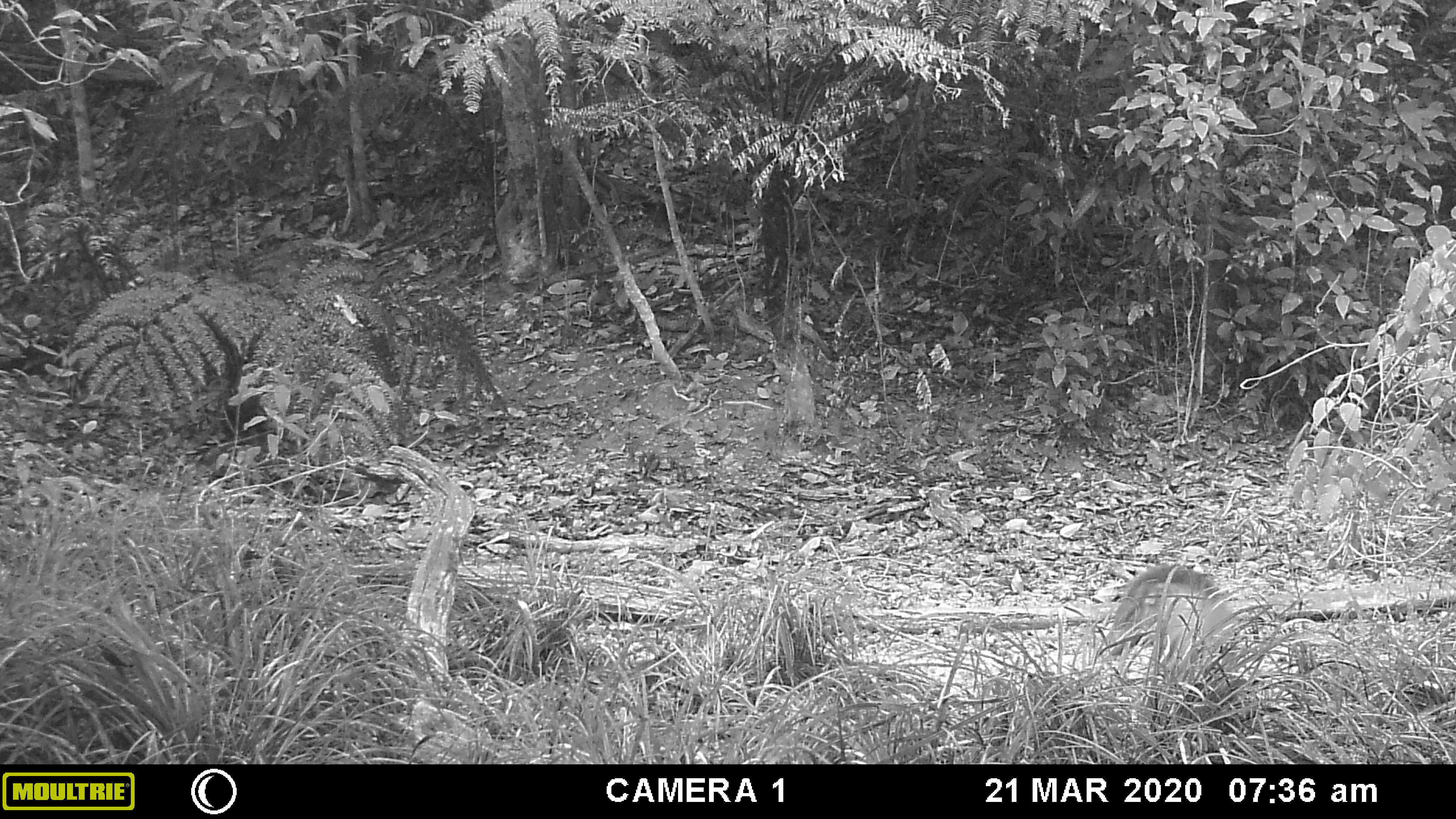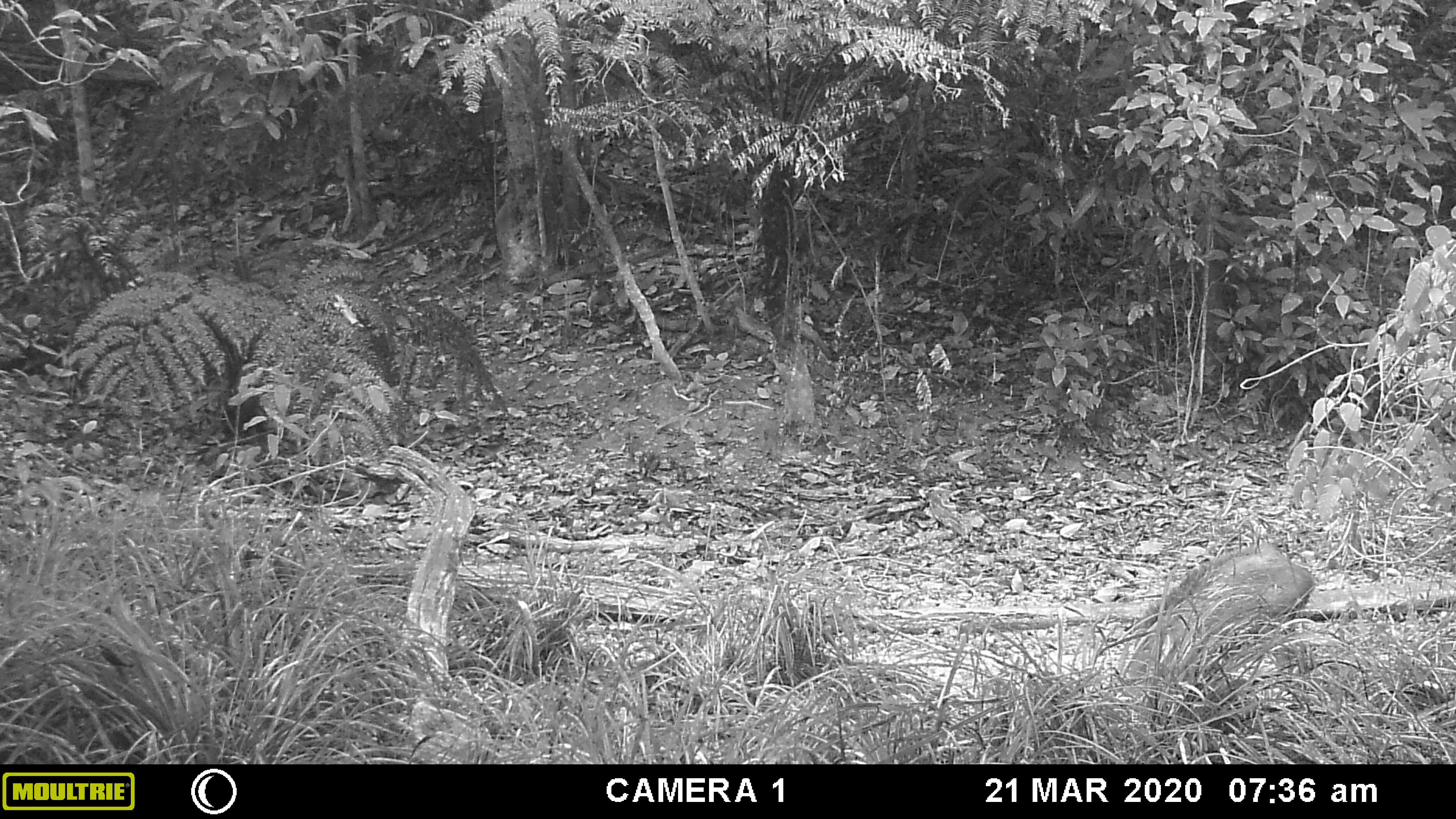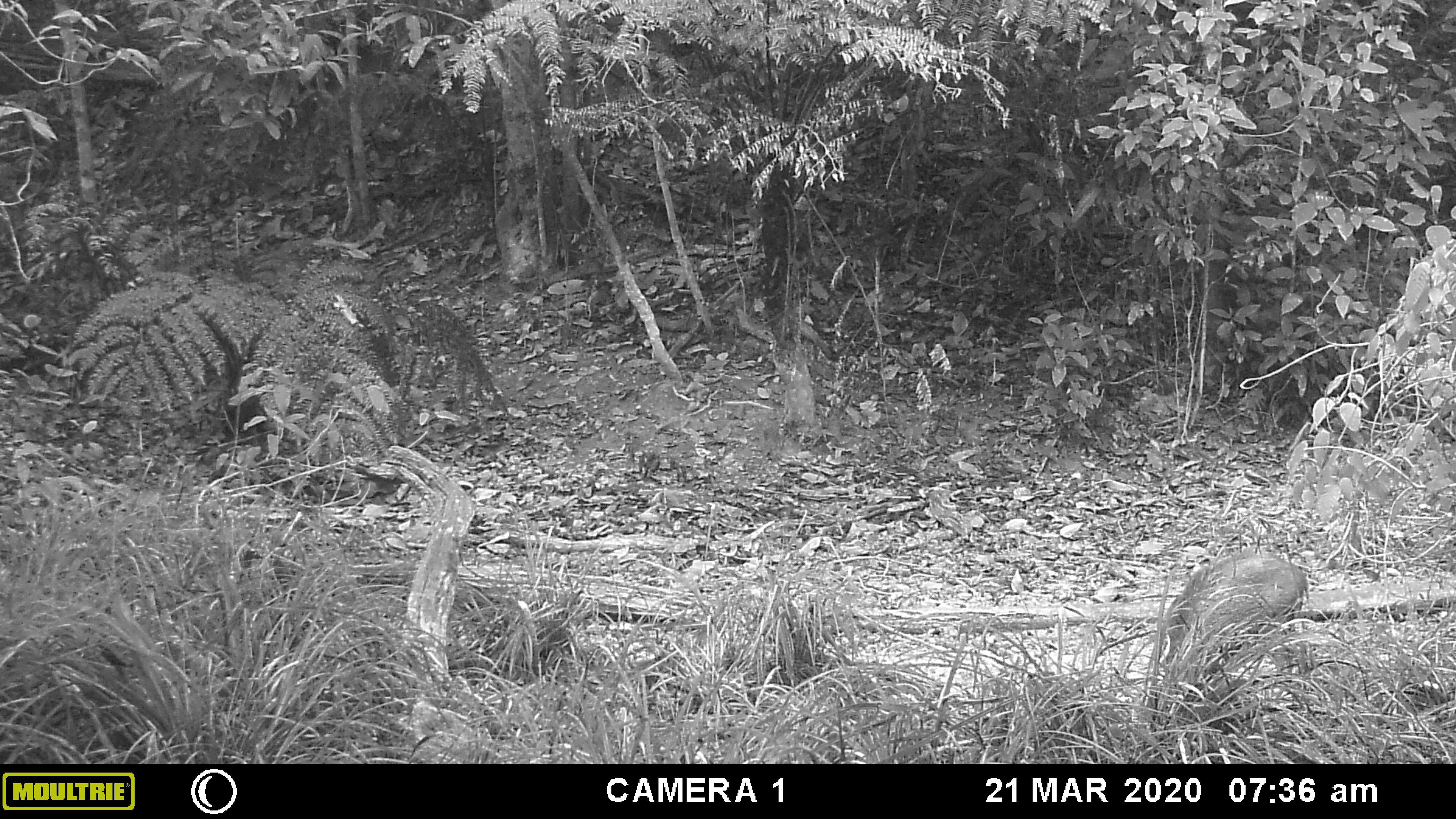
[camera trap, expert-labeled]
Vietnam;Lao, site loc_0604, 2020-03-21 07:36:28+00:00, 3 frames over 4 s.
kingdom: Animalia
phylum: Chordata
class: Mammalia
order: Artiodactyla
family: Suidae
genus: Sus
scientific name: Sus scrofa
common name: eurasian wild pig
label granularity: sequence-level